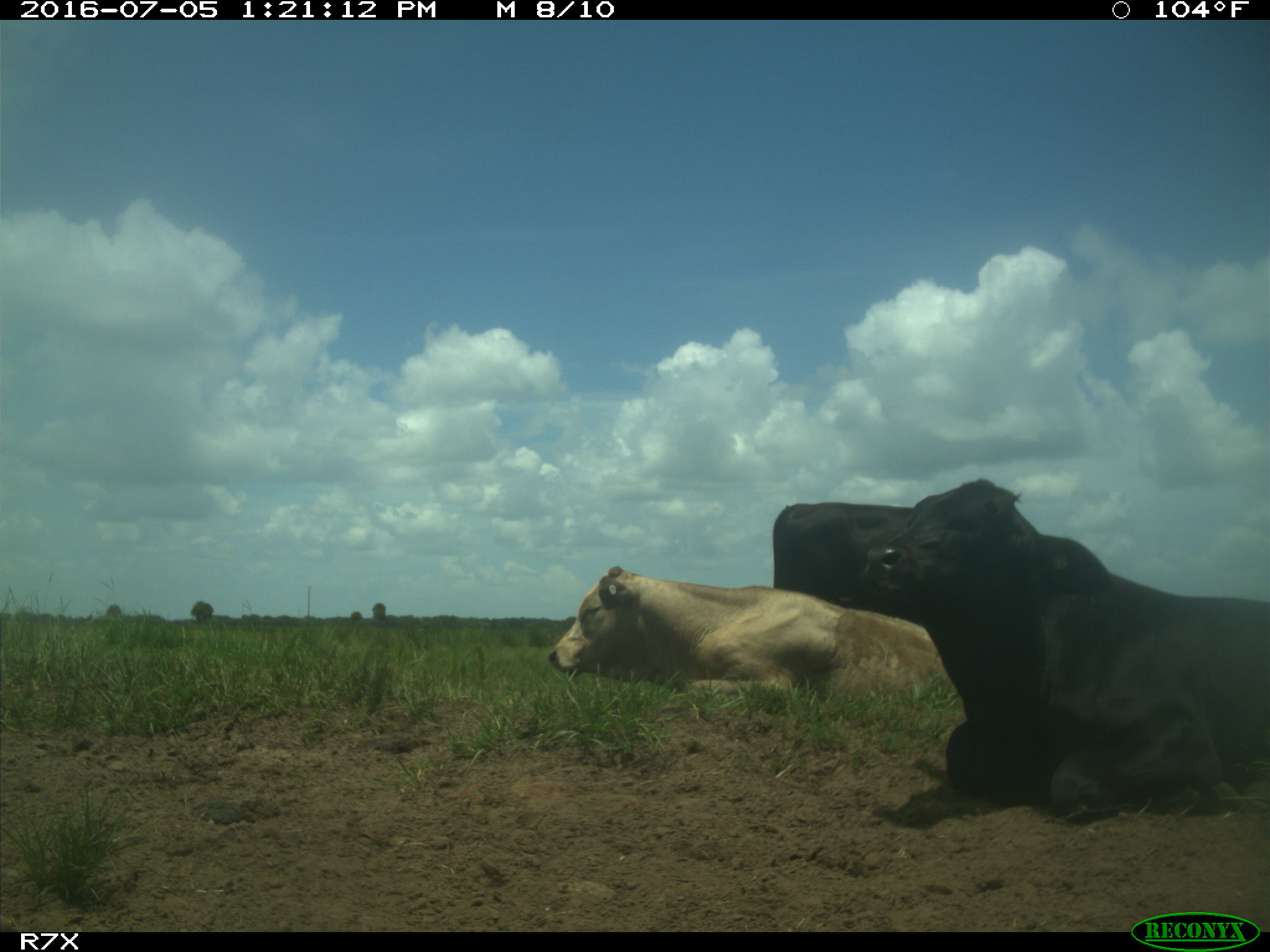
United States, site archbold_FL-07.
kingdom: Animalia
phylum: Chordata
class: Mammalia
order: Artiodactyla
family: Bovidae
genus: Bos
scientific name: Bos taurus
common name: domestic cow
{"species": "Bos taurus (domestic cow)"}